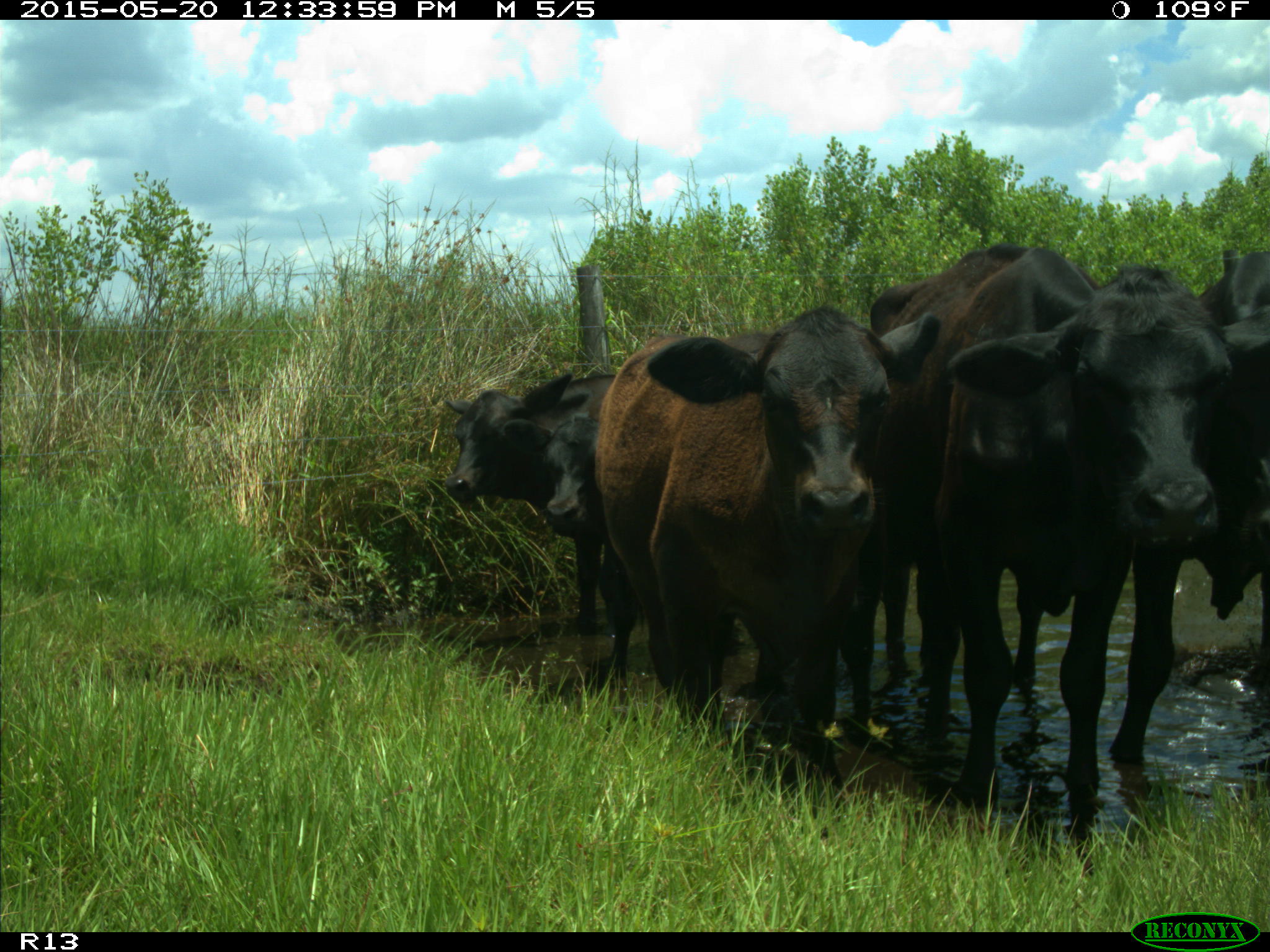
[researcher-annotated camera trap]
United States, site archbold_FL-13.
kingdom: Animalia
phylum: Chordata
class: Mammalia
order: Artiodactyla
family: Bovidae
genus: Bos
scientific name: Bos taurus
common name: domestic cow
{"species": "Bos taurus (domestic cow)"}